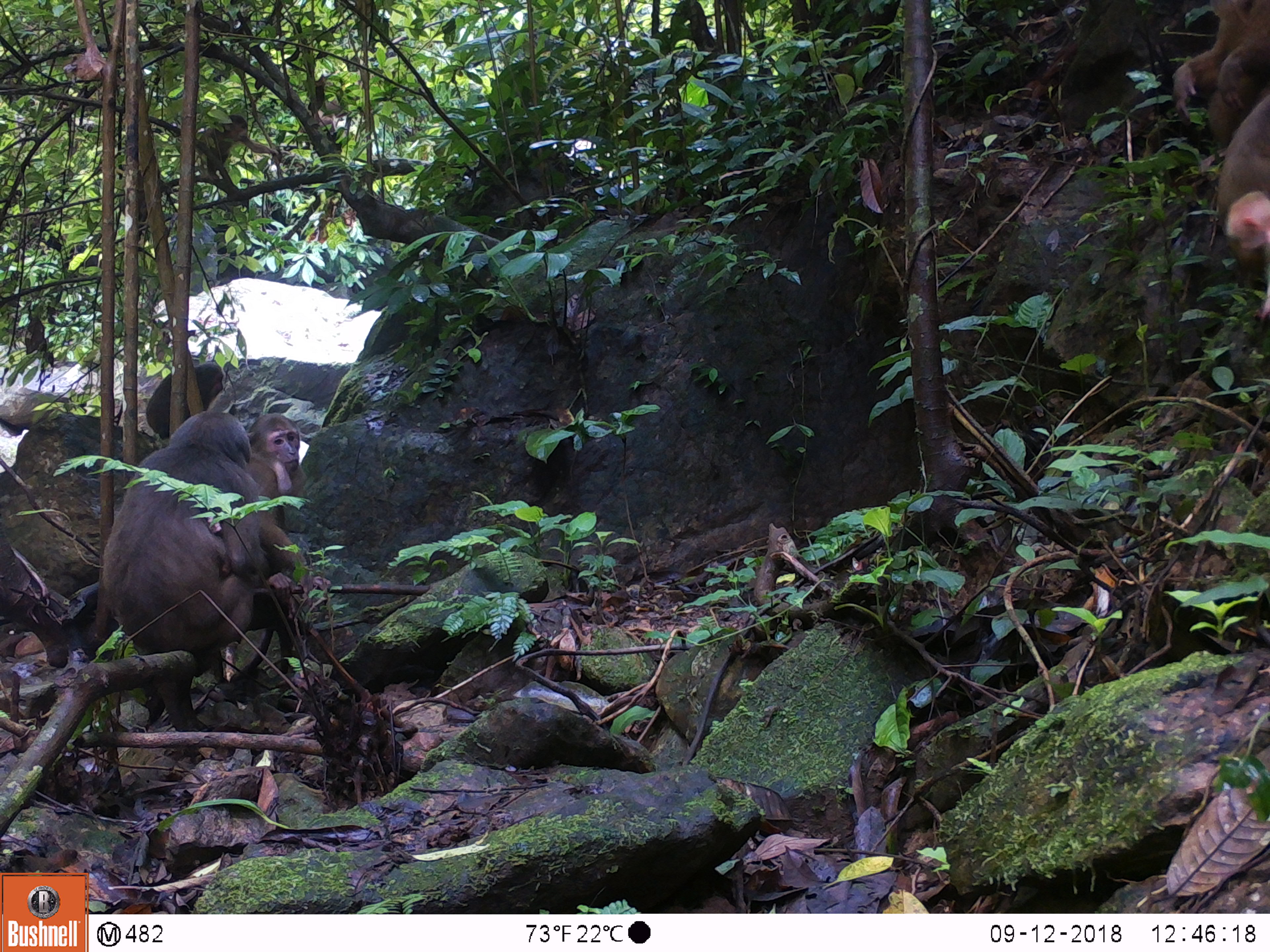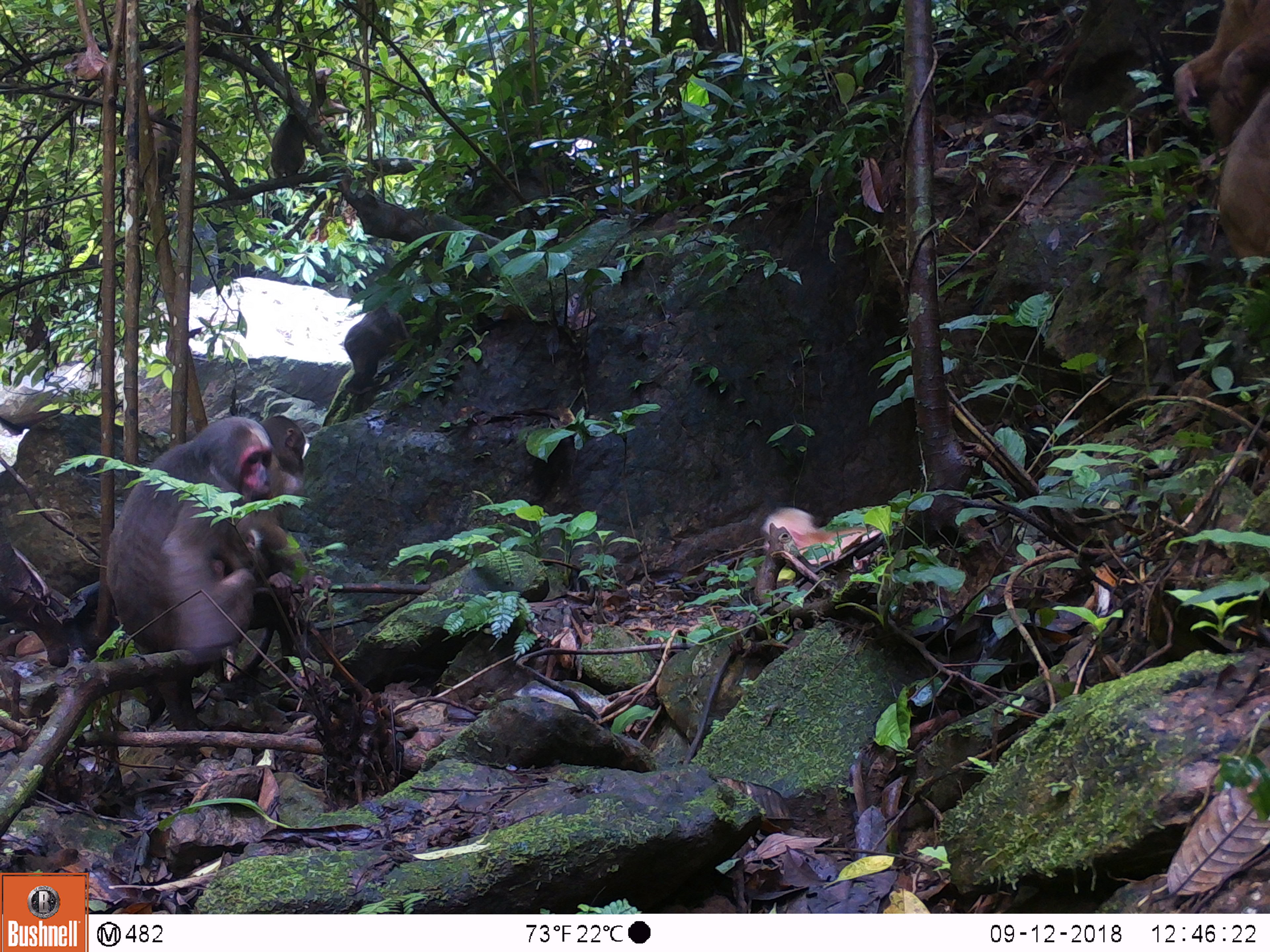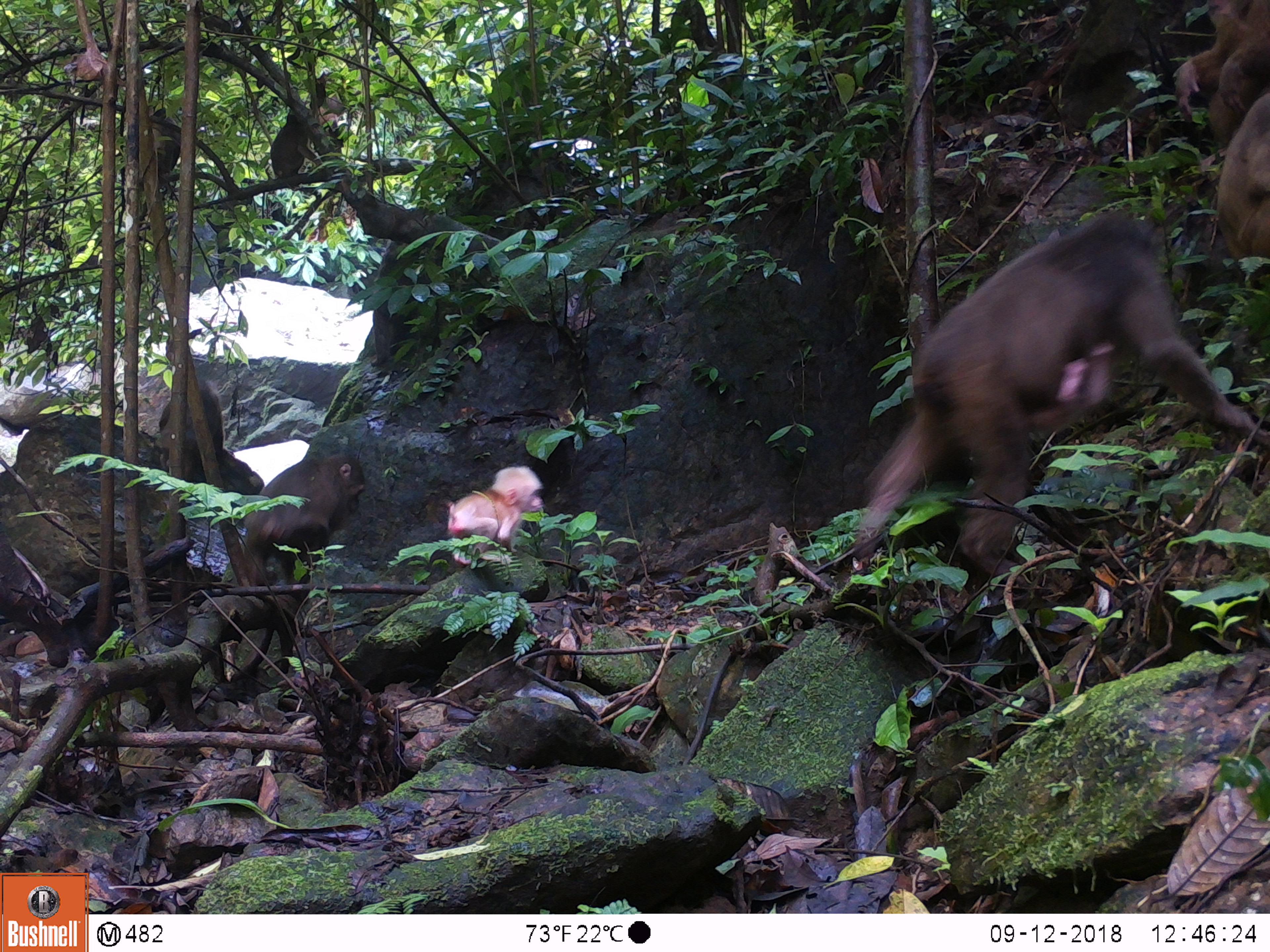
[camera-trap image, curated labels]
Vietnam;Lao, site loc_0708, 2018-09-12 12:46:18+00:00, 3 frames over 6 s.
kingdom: Animalia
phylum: Chordata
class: Mammalia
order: Primates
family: Cercopithecidae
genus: Macaca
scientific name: Macaca arctoides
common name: stump-tailed macaque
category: stump tailed macaque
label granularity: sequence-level